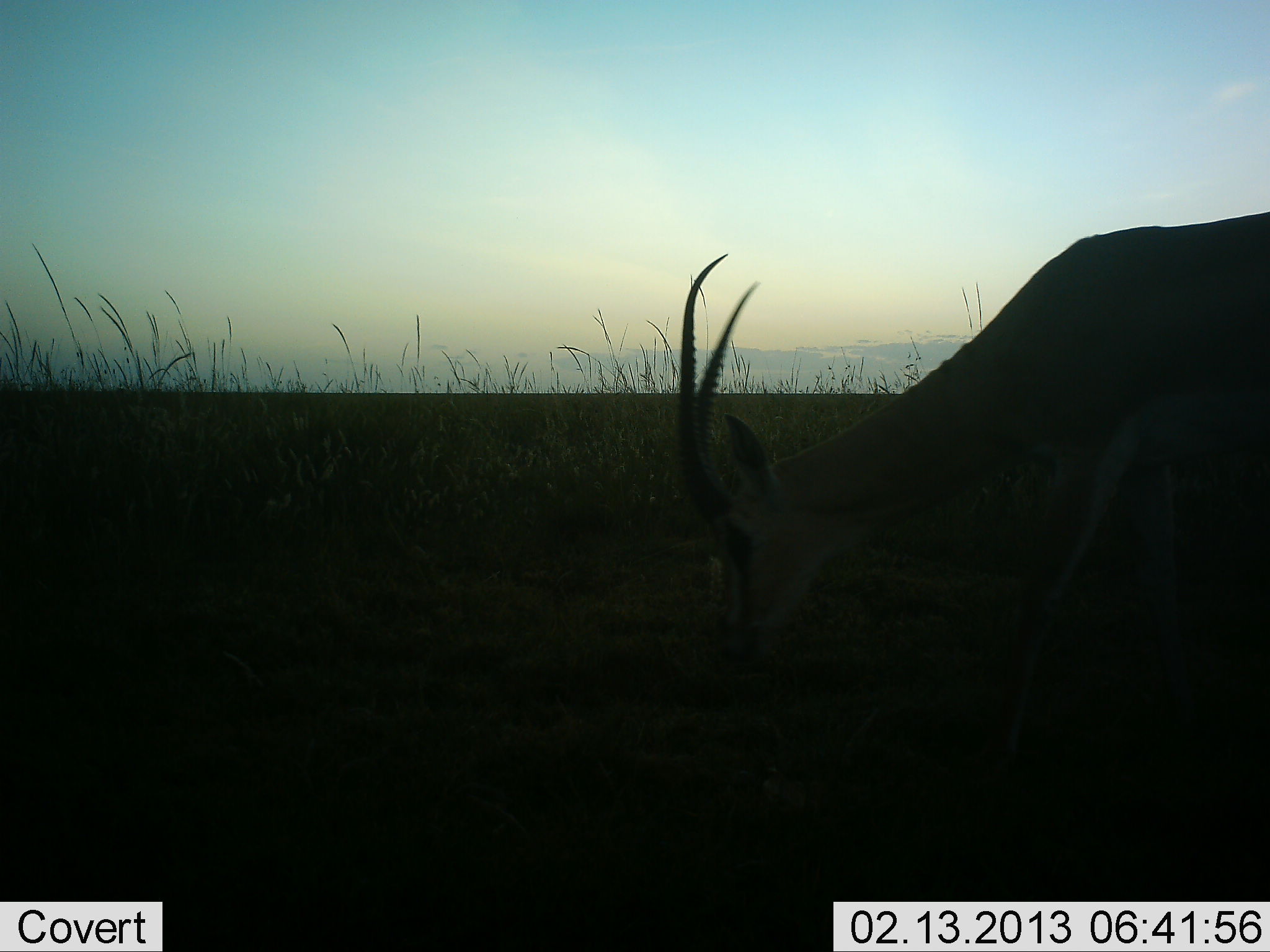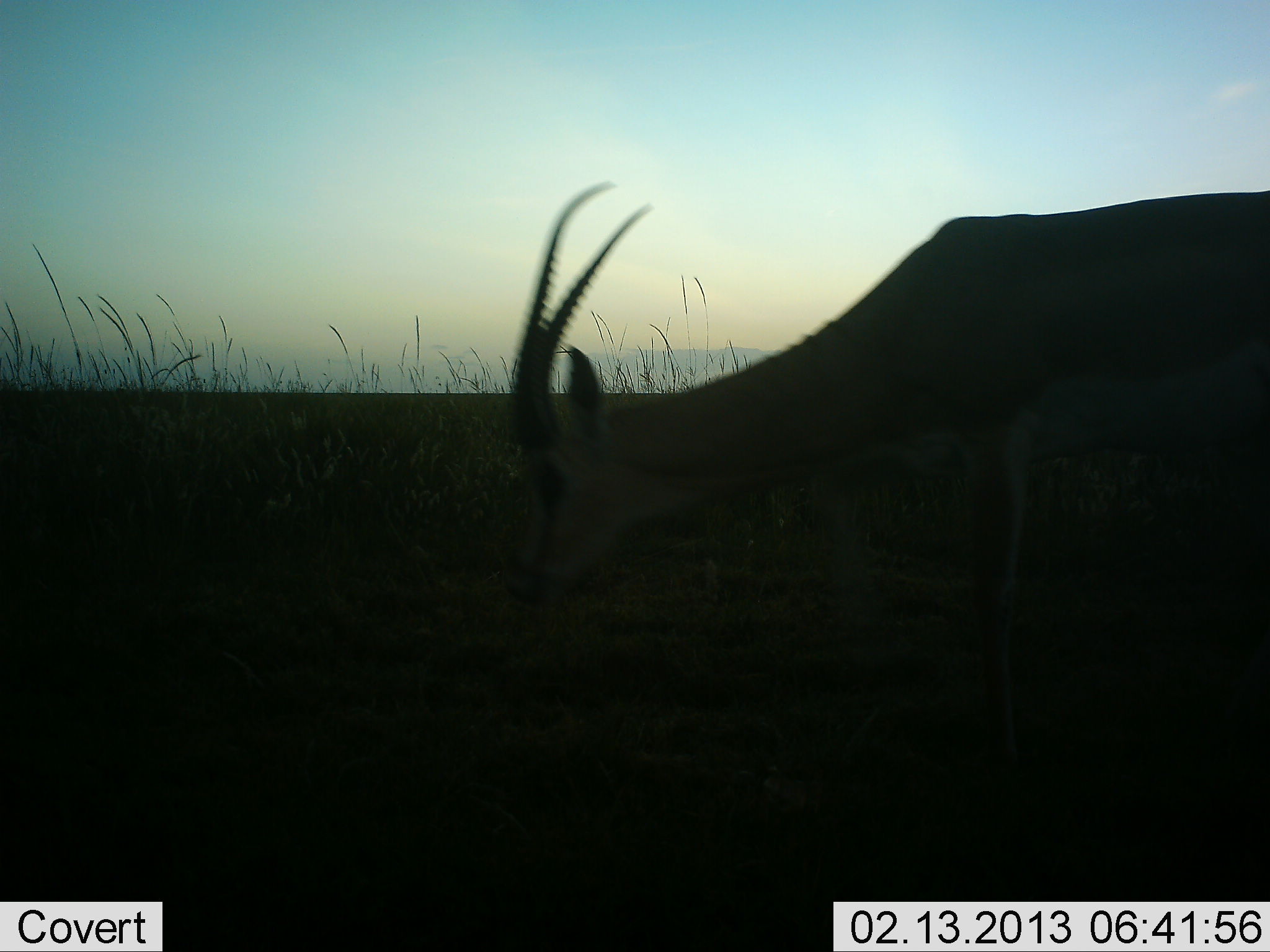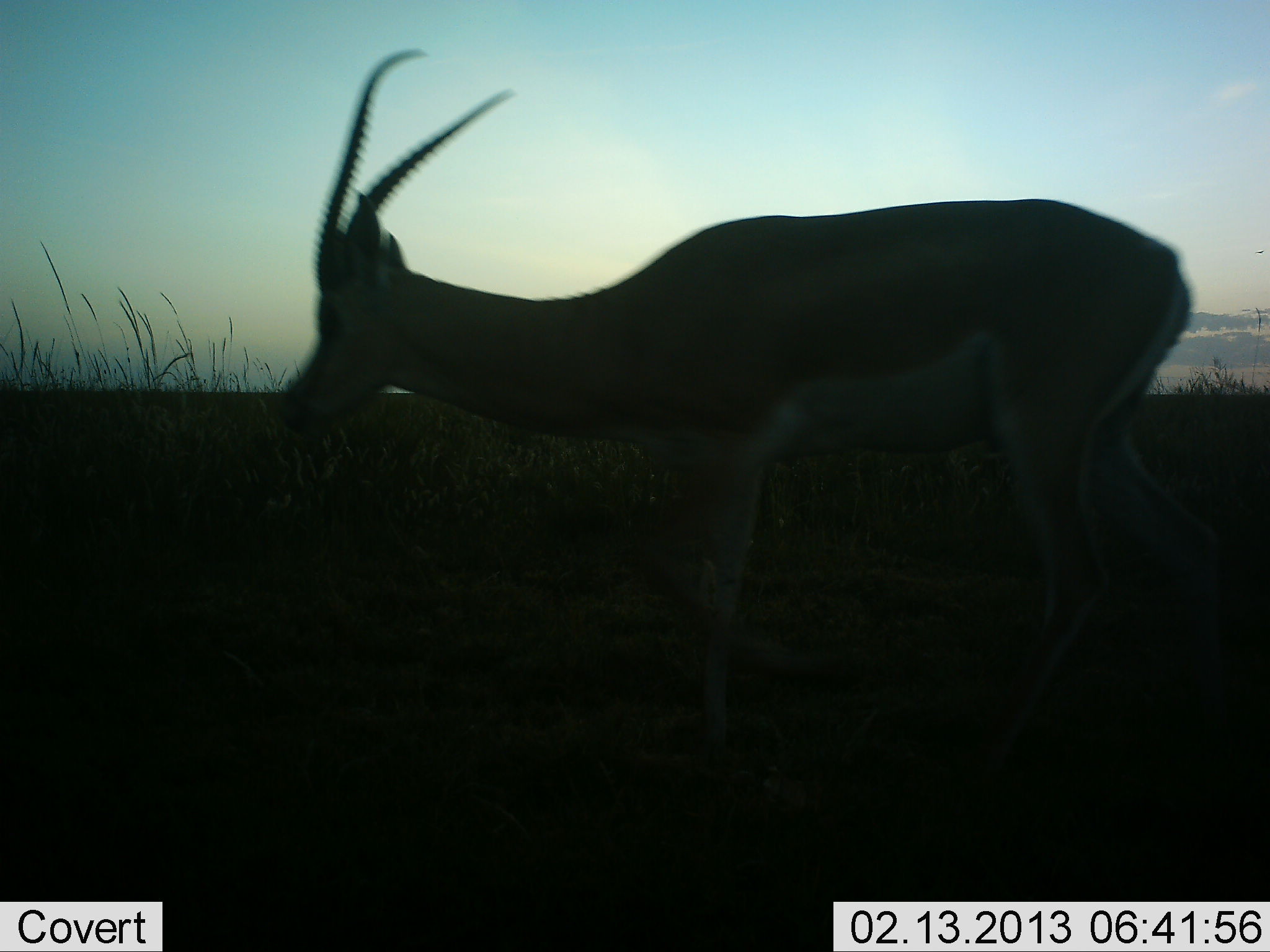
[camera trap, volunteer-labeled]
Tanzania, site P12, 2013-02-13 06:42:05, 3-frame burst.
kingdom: Animalia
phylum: Chordata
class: Mammalia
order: Artiodactyla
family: Bovidae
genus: Nanger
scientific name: Nanger granti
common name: grant's gazelle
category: gazellegrants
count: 1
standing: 0%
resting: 0%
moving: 90%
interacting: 0%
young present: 0%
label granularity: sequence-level